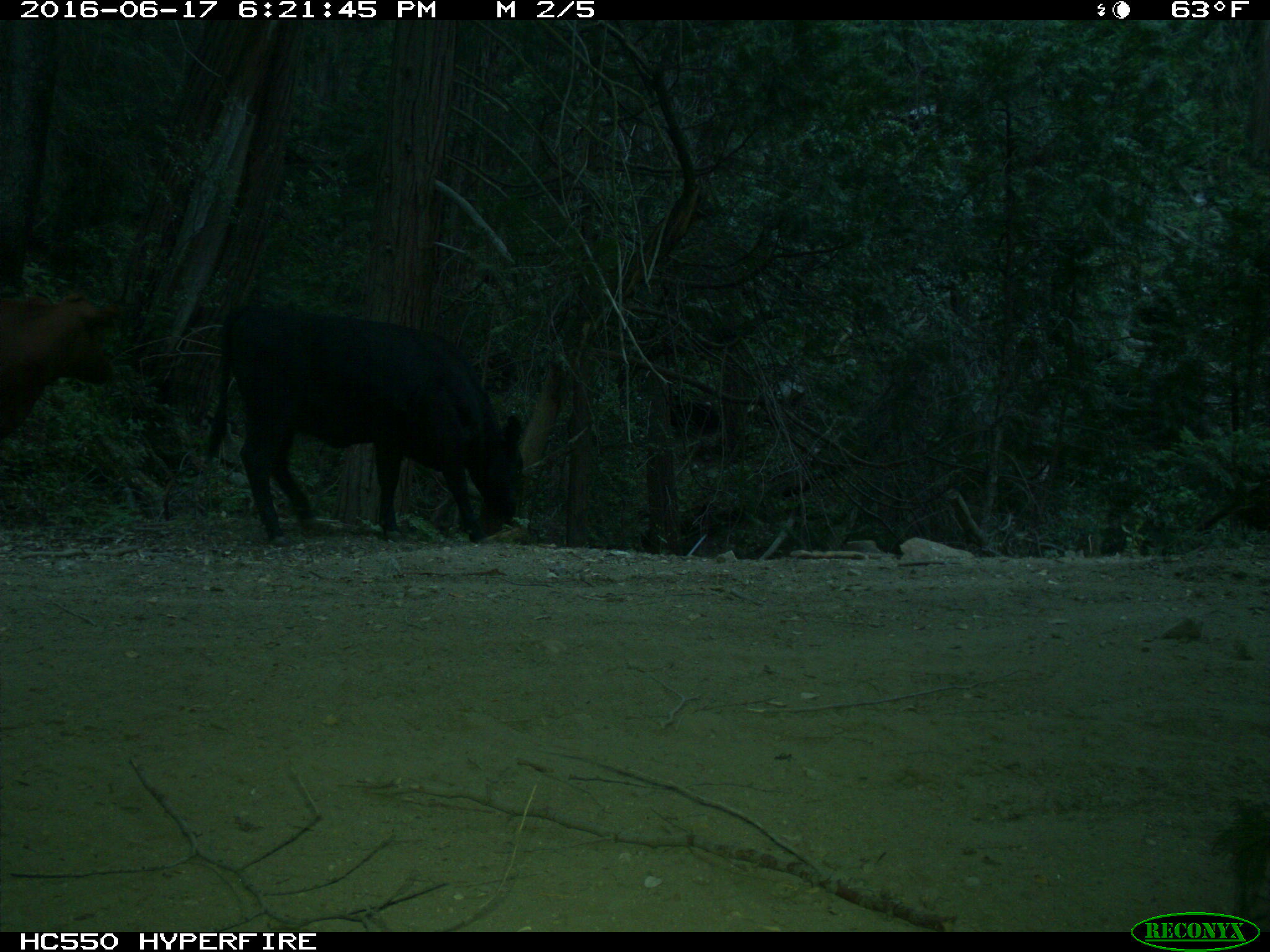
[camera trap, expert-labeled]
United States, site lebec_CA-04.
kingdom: Animalia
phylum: Chordata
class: Mammalia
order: Artiodactyla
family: Bovidae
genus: Bos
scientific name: Bos taurus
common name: domestic cow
Bos taurus (domestic cow).